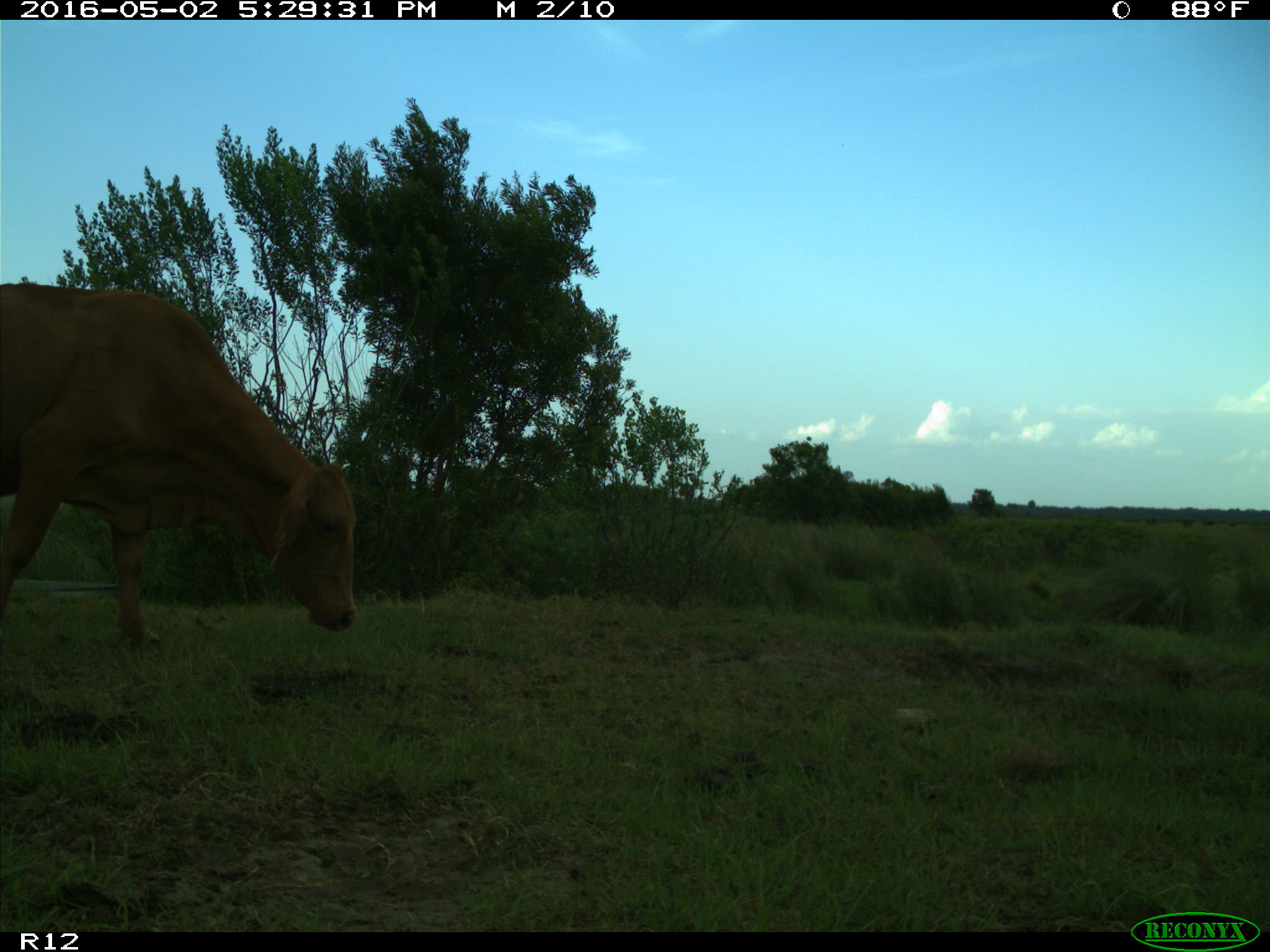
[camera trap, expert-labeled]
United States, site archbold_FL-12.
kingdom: Animalia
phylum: Chordata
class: Mammalia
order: Artiodactyla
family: Bovidae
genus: Bos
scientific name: Bos taurus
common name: domestic cow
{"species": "Bos taurus (domestic cow)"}